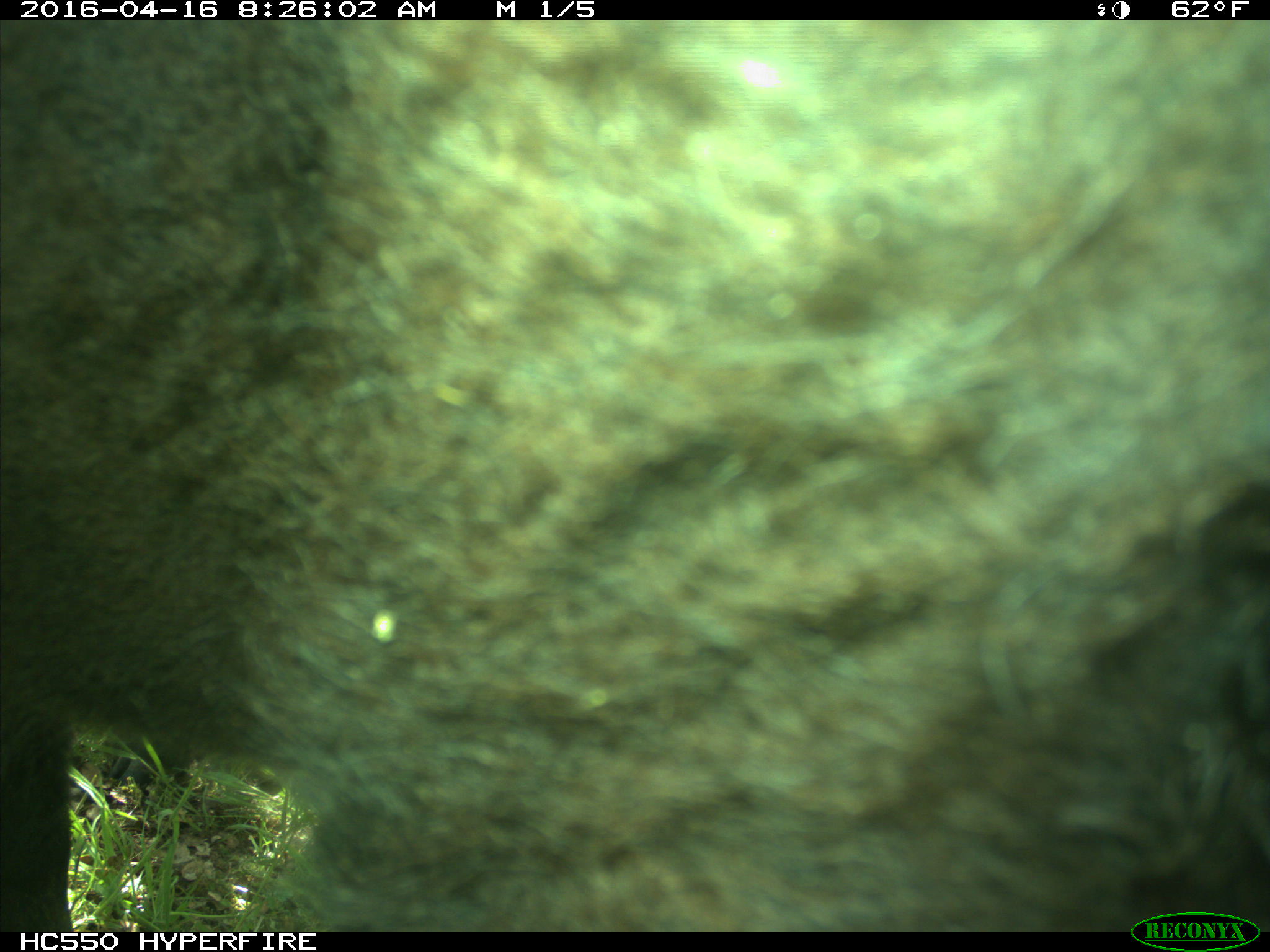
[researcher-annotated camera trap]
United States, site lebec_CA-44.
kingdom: Animalia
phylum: Chordata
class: Mammalia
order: Artiodactyla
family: Bovidae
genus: Bos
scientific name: Bos taurus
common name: domestic cow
Bos taurus (domestic cow).